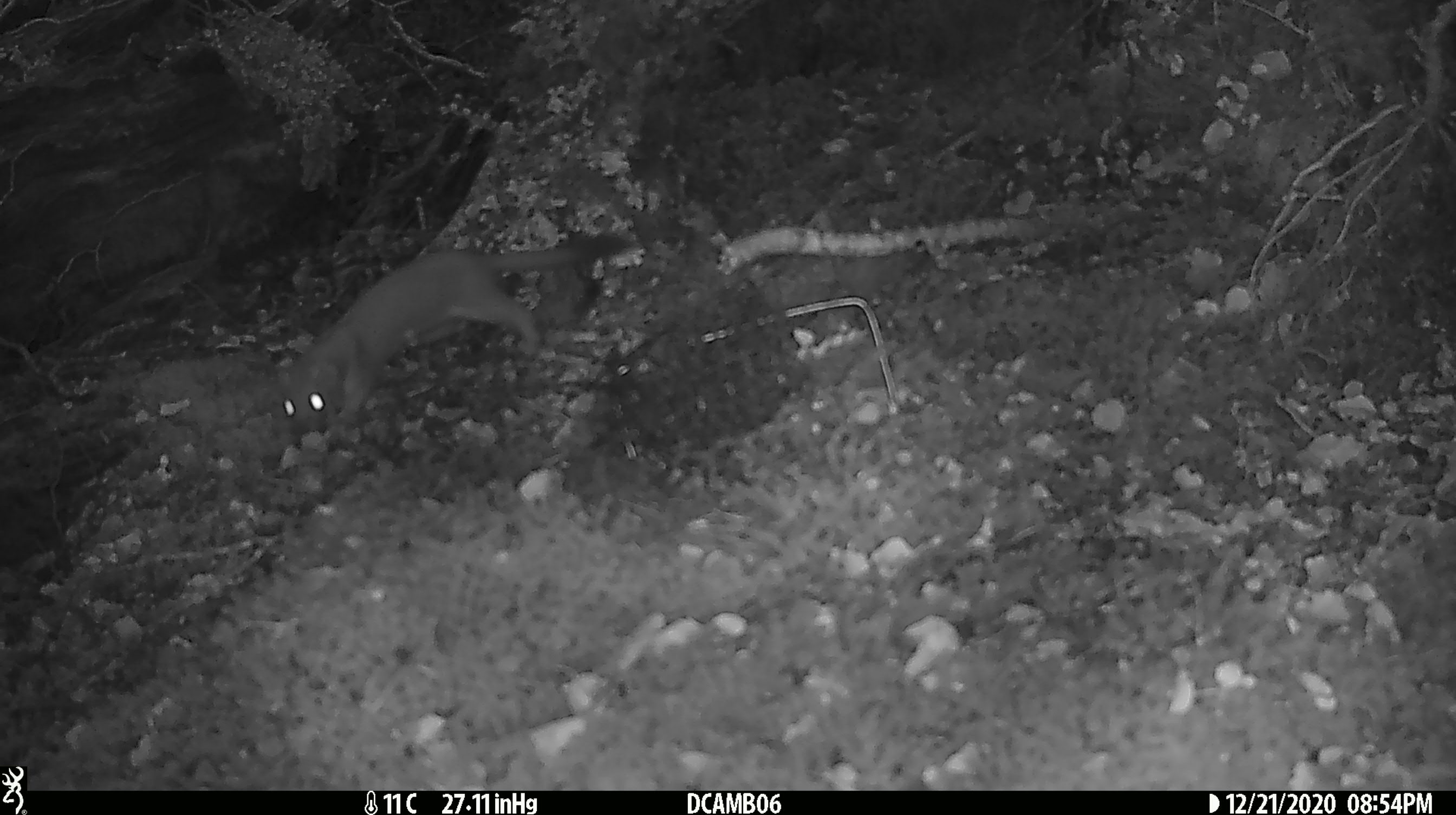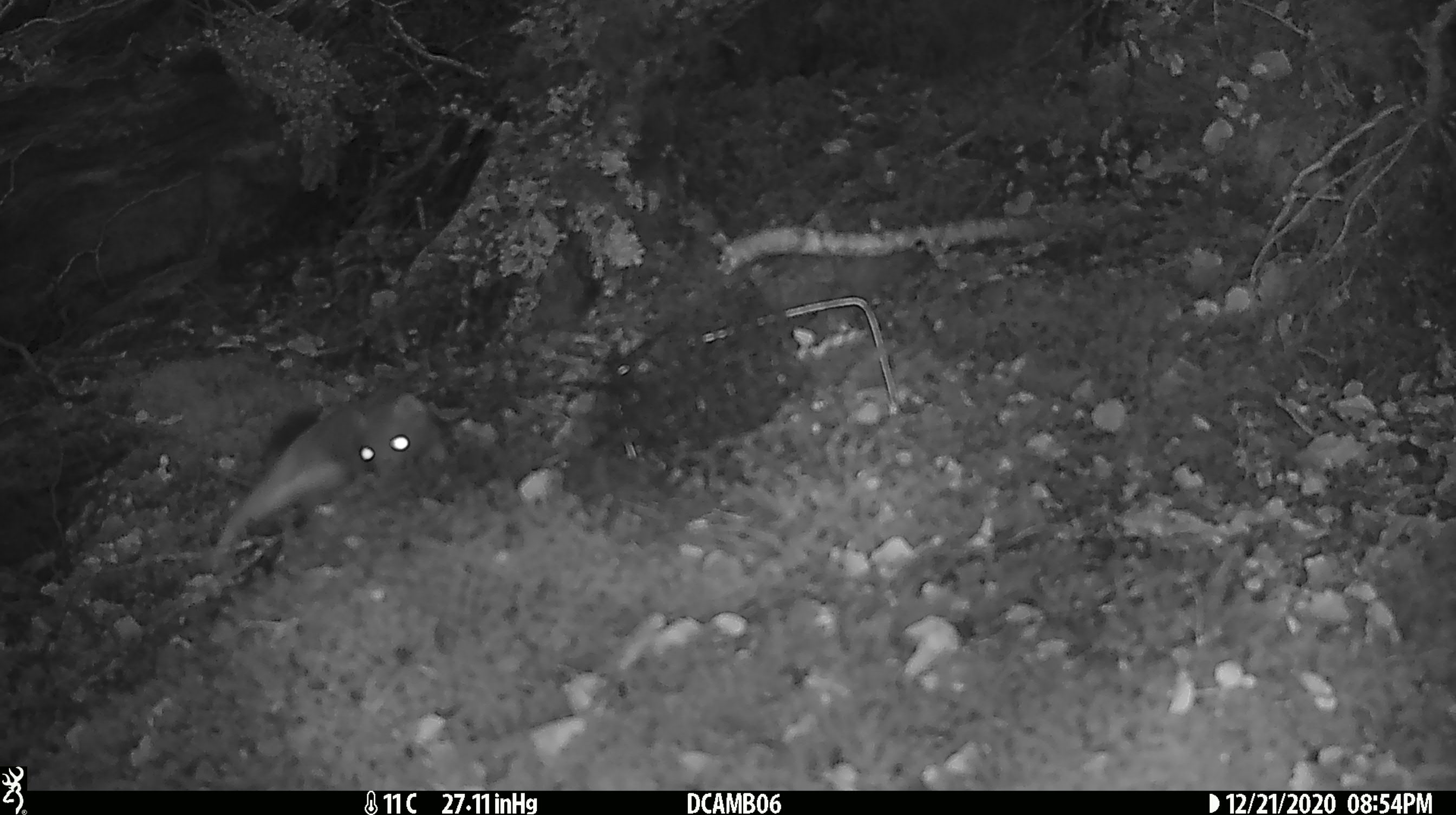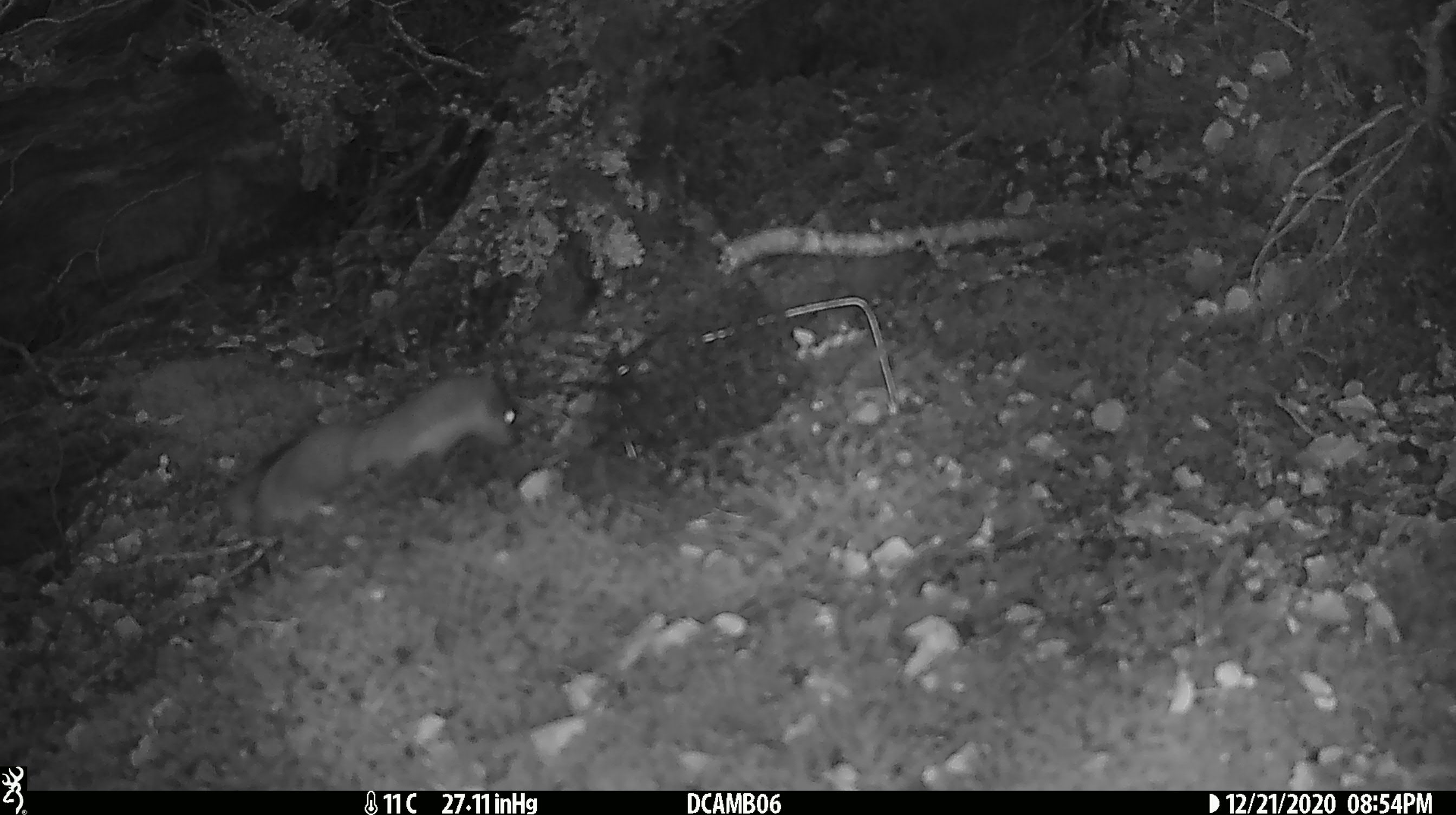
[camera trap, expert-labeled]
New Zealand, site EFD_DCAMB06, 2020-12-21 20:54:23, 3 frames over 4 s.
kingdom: Animalia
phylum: Chordata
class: Mammalia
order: Carnivora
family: Mustelidae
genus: Mustela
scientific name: Mustela erminea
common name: stoat